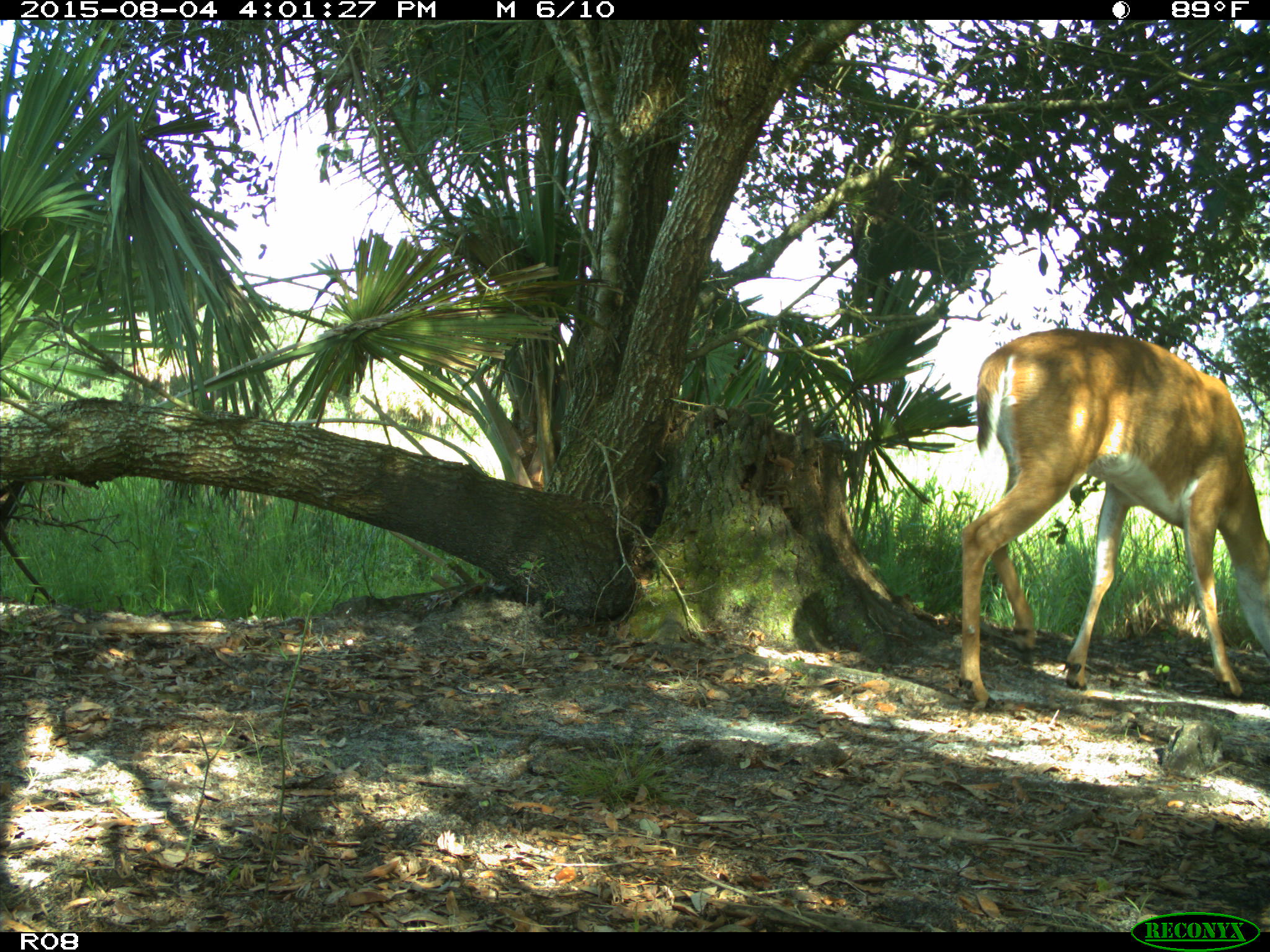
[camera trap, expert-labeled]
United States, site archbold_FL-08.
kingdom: Animalia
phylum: Chordata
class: Mammalia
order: Artiodactyla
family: Cervidae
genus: Odocoileus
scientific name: Odocoileus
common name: deer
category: unidentified deer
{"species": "unidentified deer (deer) (Odocoileus)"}